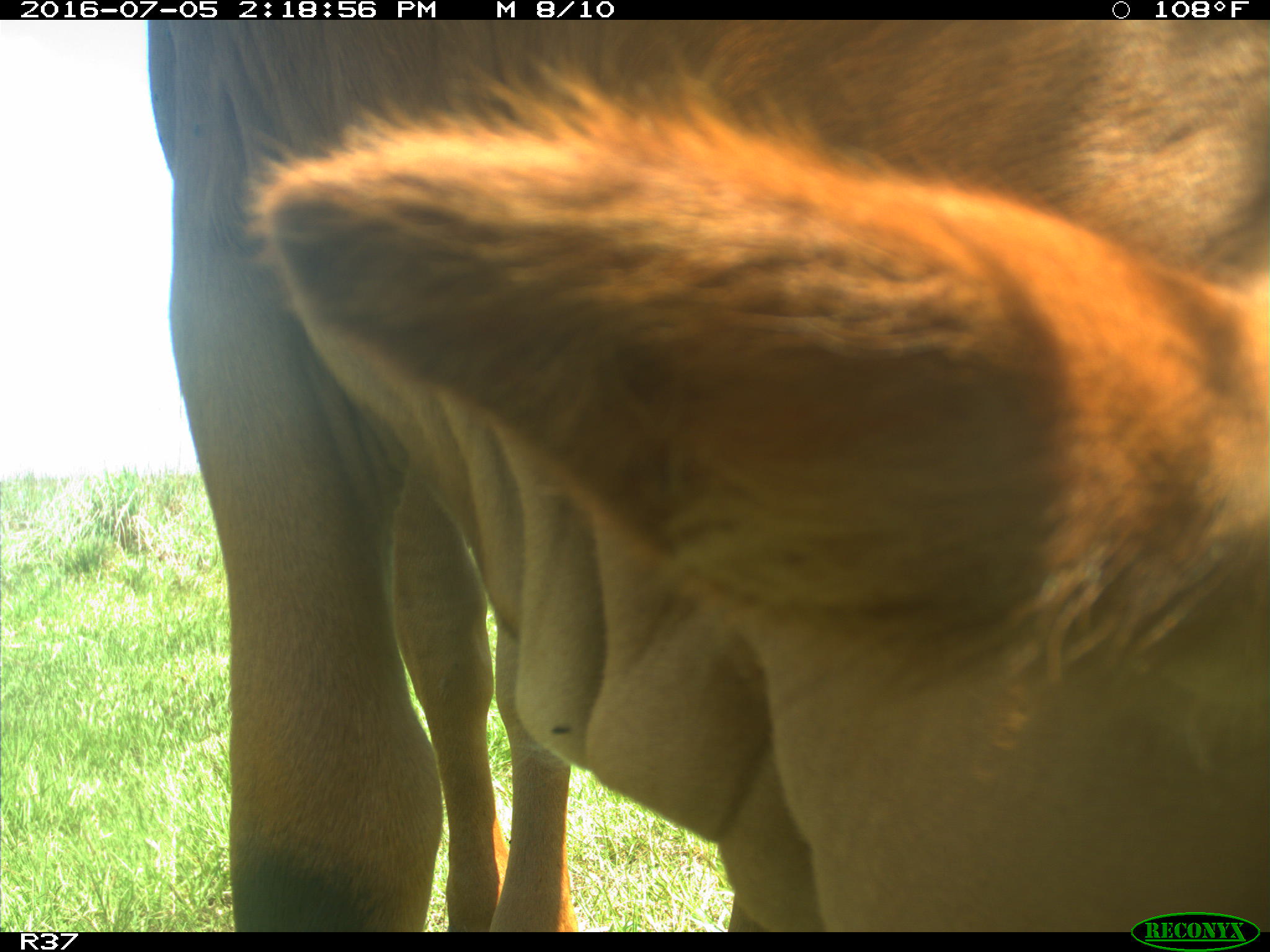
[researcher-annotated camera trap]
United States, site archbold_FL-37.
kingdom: Animalia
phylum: Chordata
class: Mammalia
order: Artiodactyla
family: Bovidae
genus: Bos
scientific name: Bos taurus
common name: domestic cow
Bos taurus (domestic cow).